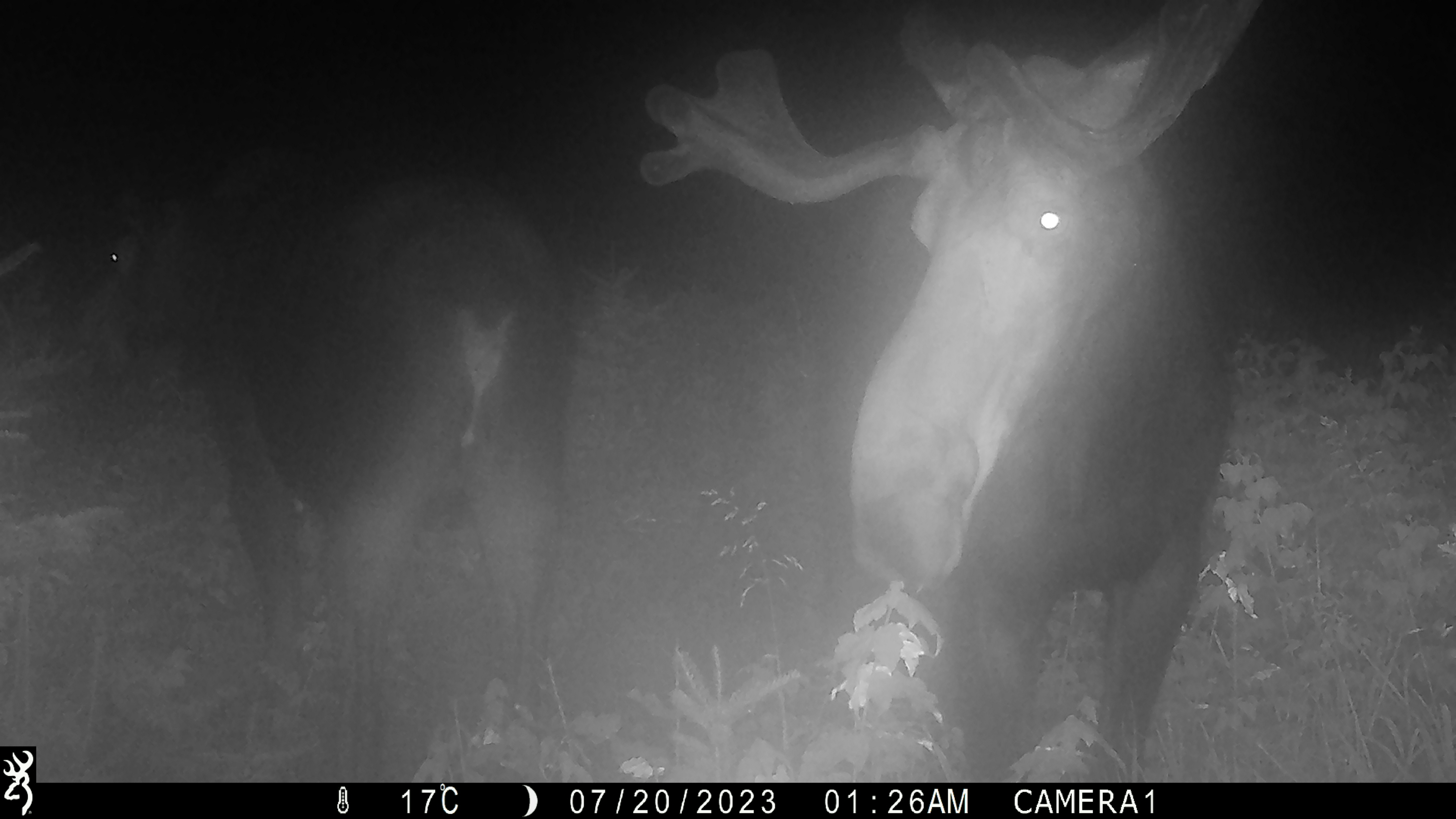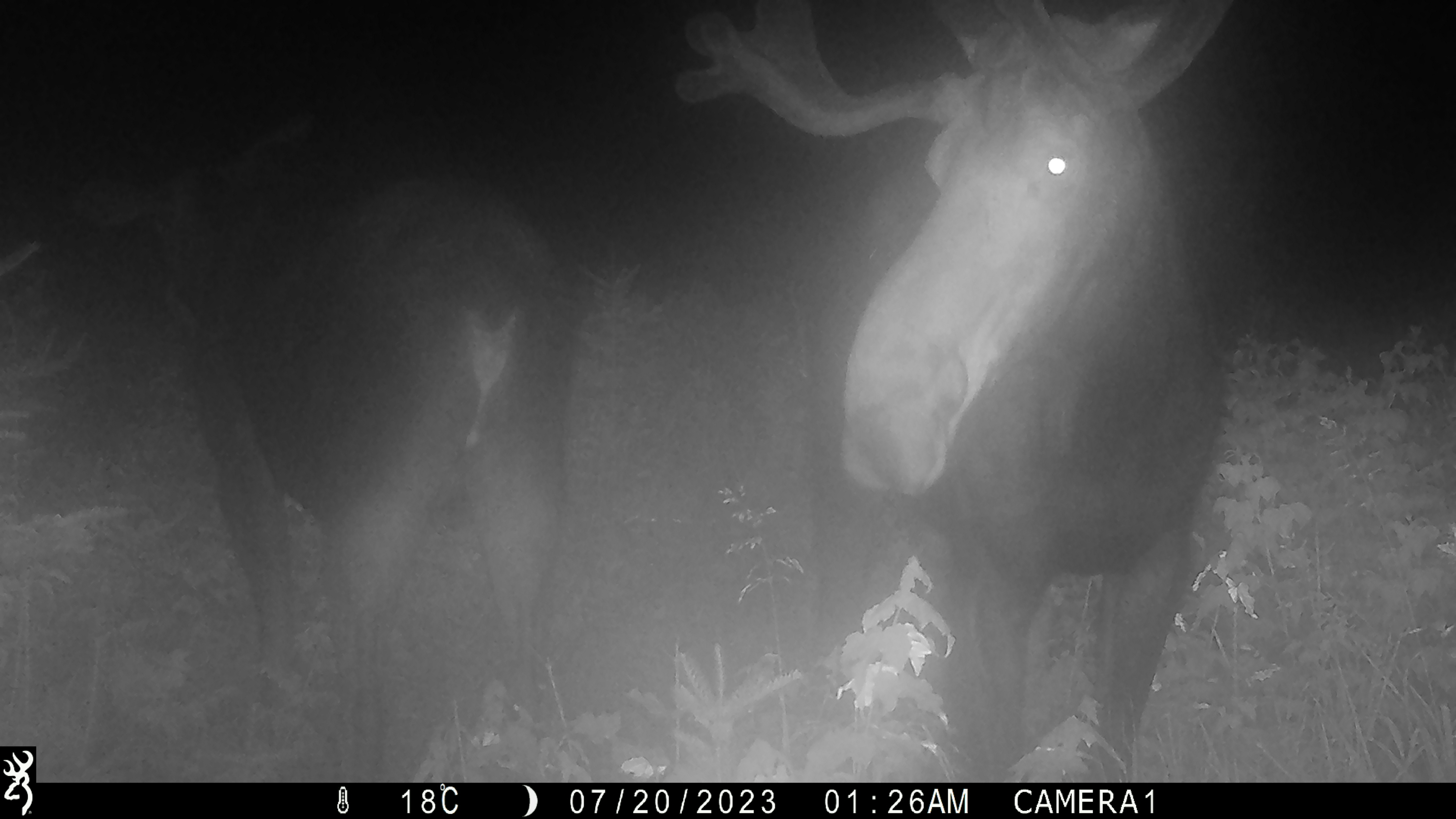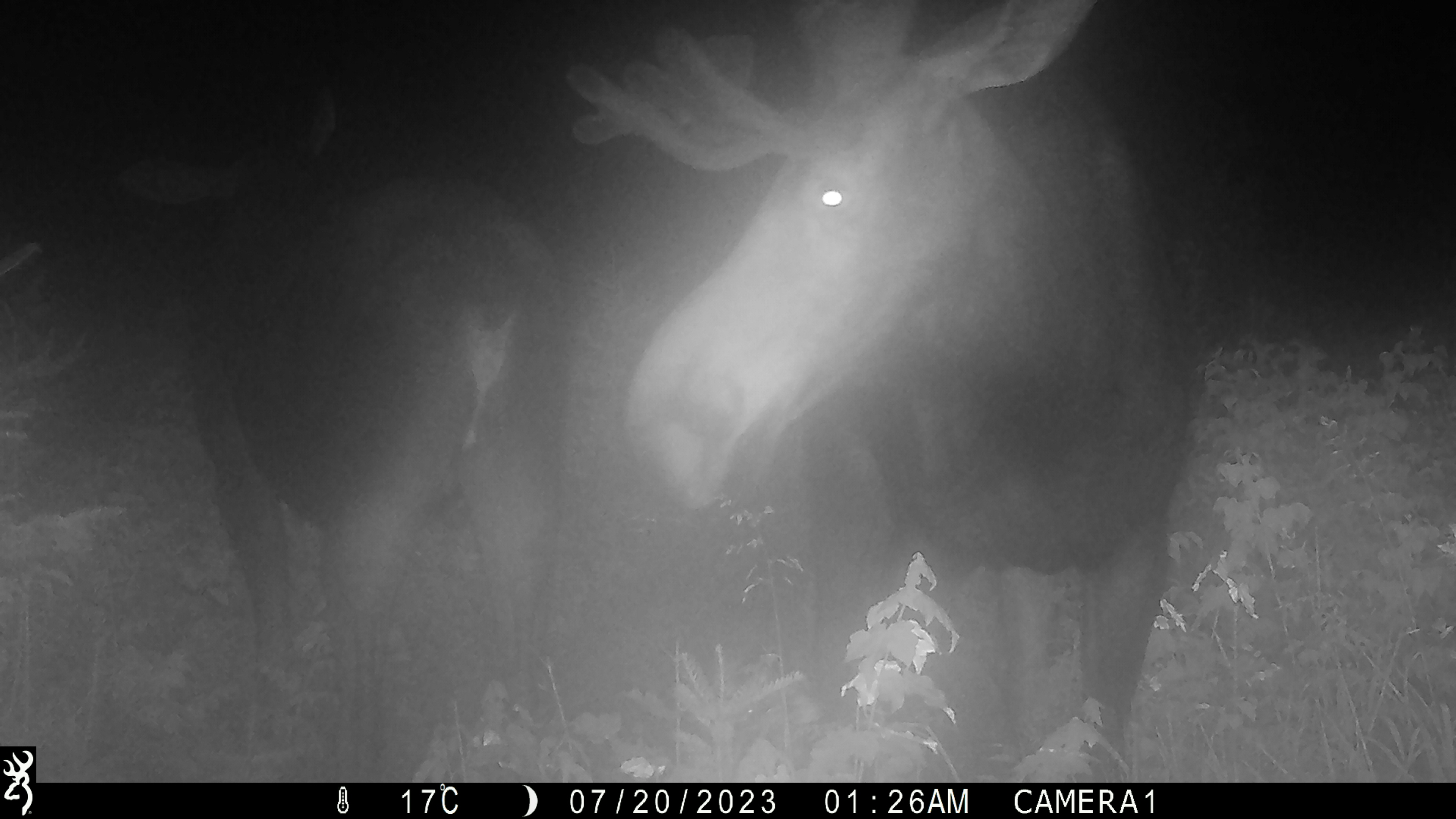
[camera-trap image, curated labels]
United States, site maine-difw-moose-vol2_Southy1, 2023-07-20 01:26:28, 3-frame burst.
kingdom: Animalia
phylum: Chordata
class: Mammalia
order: Artiodactyla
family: Cervidae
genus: Alces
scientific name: Alces alces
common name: moose